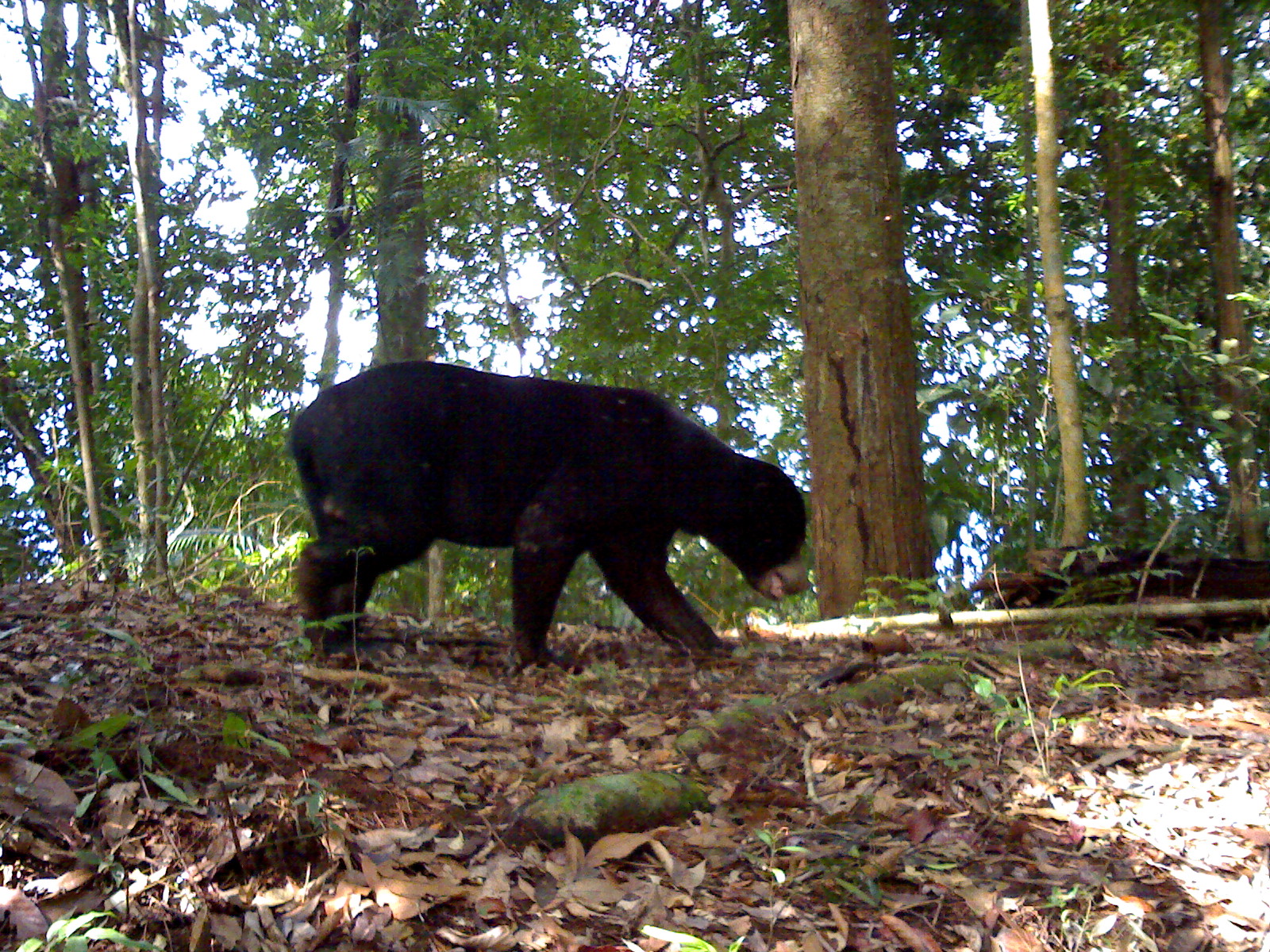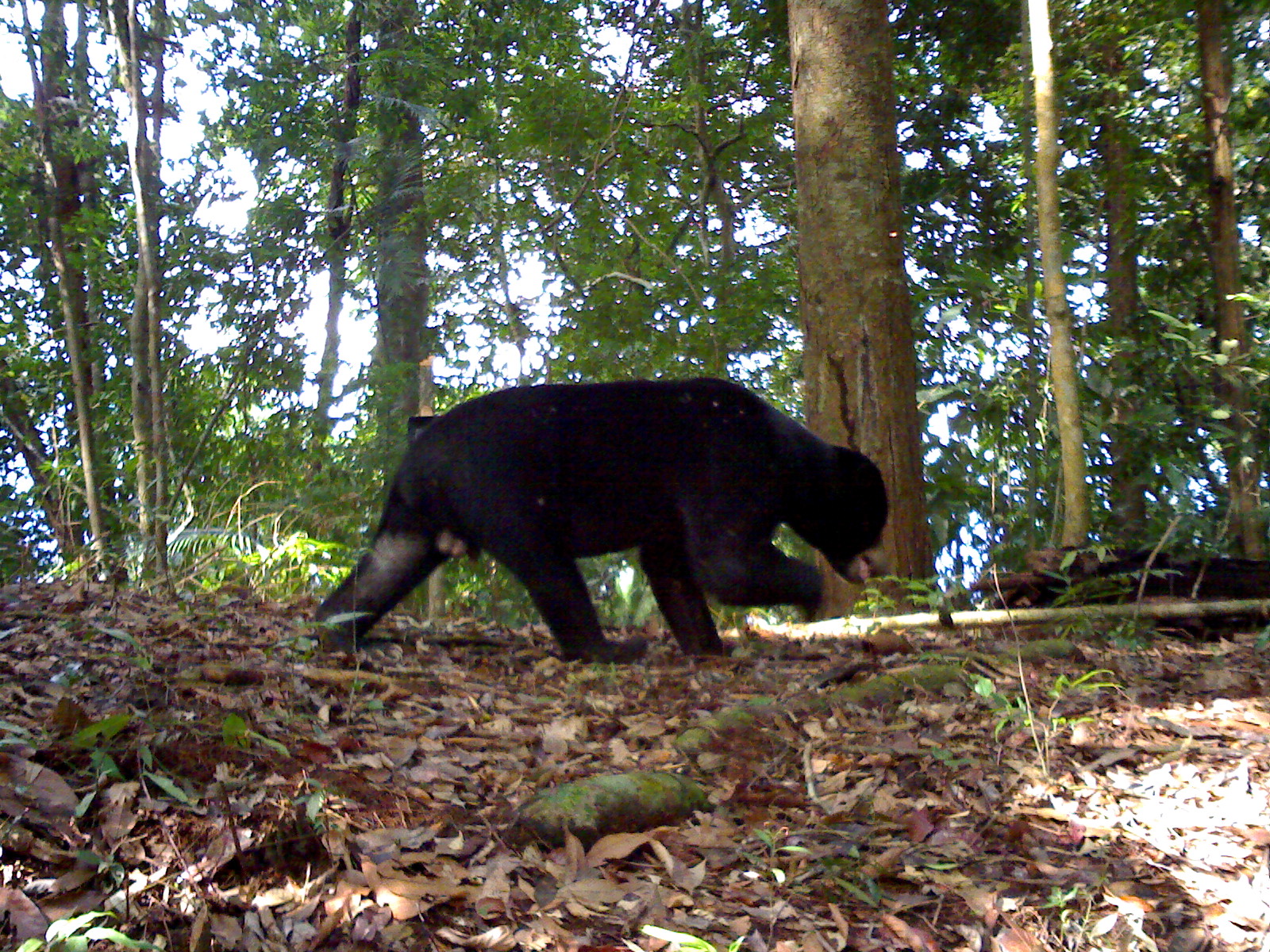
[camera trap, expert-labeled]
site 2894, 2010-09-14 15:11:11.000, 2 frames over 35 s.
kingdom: Animalia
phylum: Chordata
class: Mammalia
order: Carnivora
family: Ursidae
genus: Helarctos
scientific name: Helarctos malayanus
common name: sun bear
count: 1